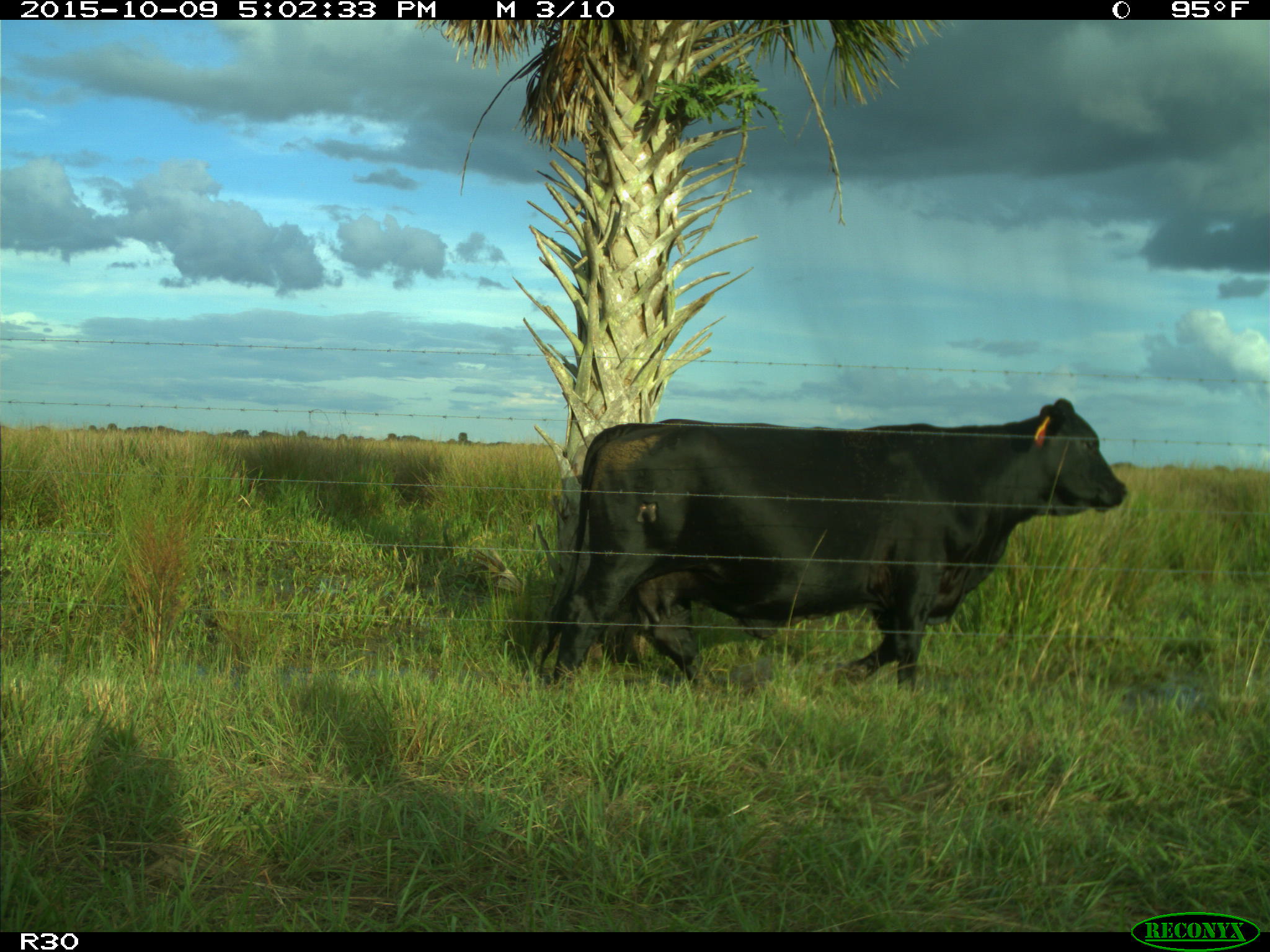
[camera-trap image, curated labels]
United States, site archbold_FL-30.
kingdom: Animalia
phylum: Chordata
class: Mammalia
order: Artiodactyla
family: Bovidae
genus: Bos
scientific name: Bos taurus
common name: domestic cow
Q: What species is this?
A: Bos taurus (domestic cow).